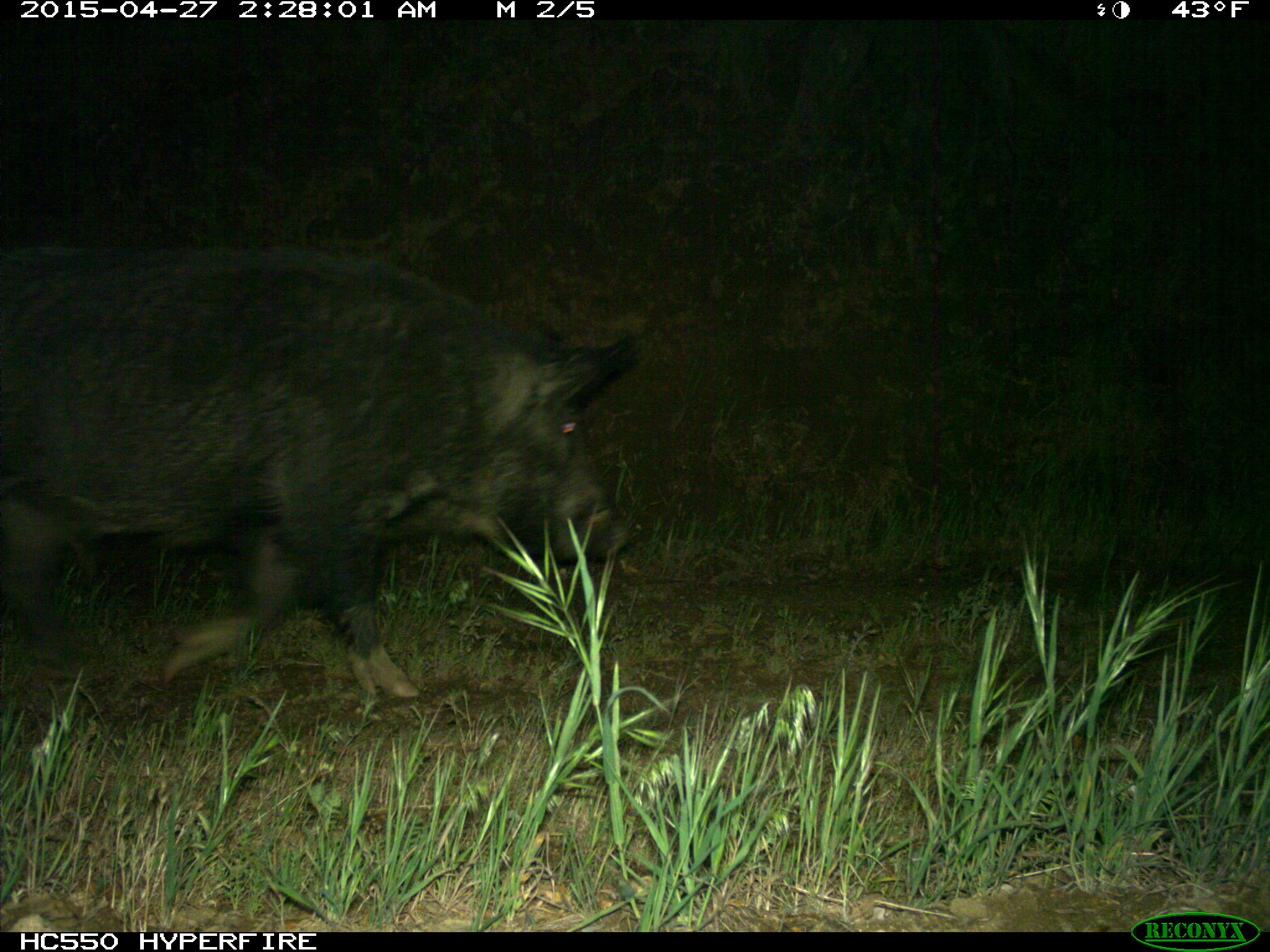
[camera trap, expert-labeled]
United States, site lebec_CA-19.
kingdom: Animalia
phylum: Chordata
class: Mammalia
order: Artiodactyla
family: Suidae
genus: Sus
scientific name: Sus scrofa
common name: wild boar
Sus scrofa (wild boar).